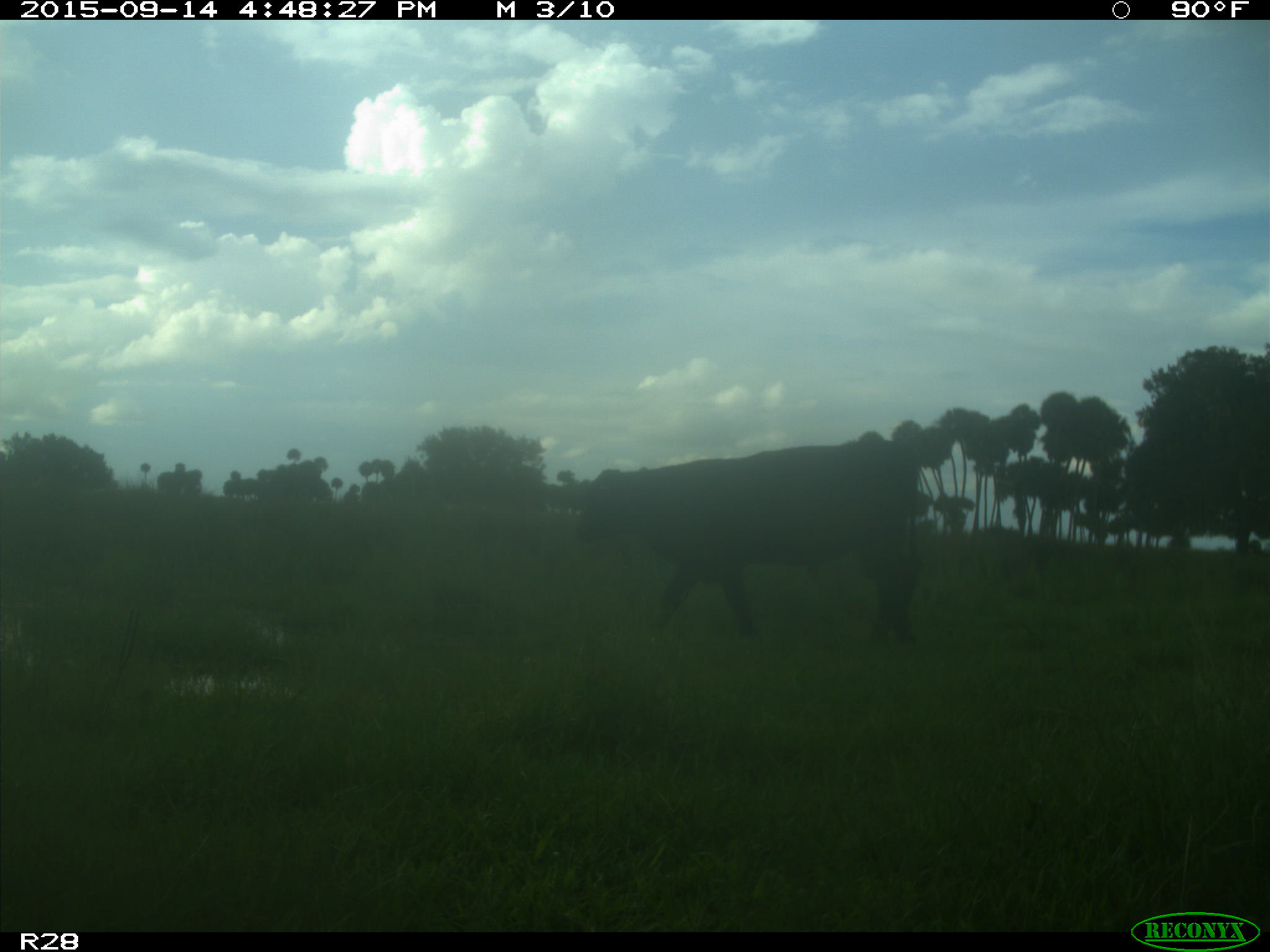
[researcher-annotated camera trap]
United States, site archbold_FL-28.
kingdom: Animalia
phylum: Chordata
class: Mammalia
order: Artiodactyla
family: Bovidae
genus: Bos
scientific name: Bos taurus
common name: domestic cow